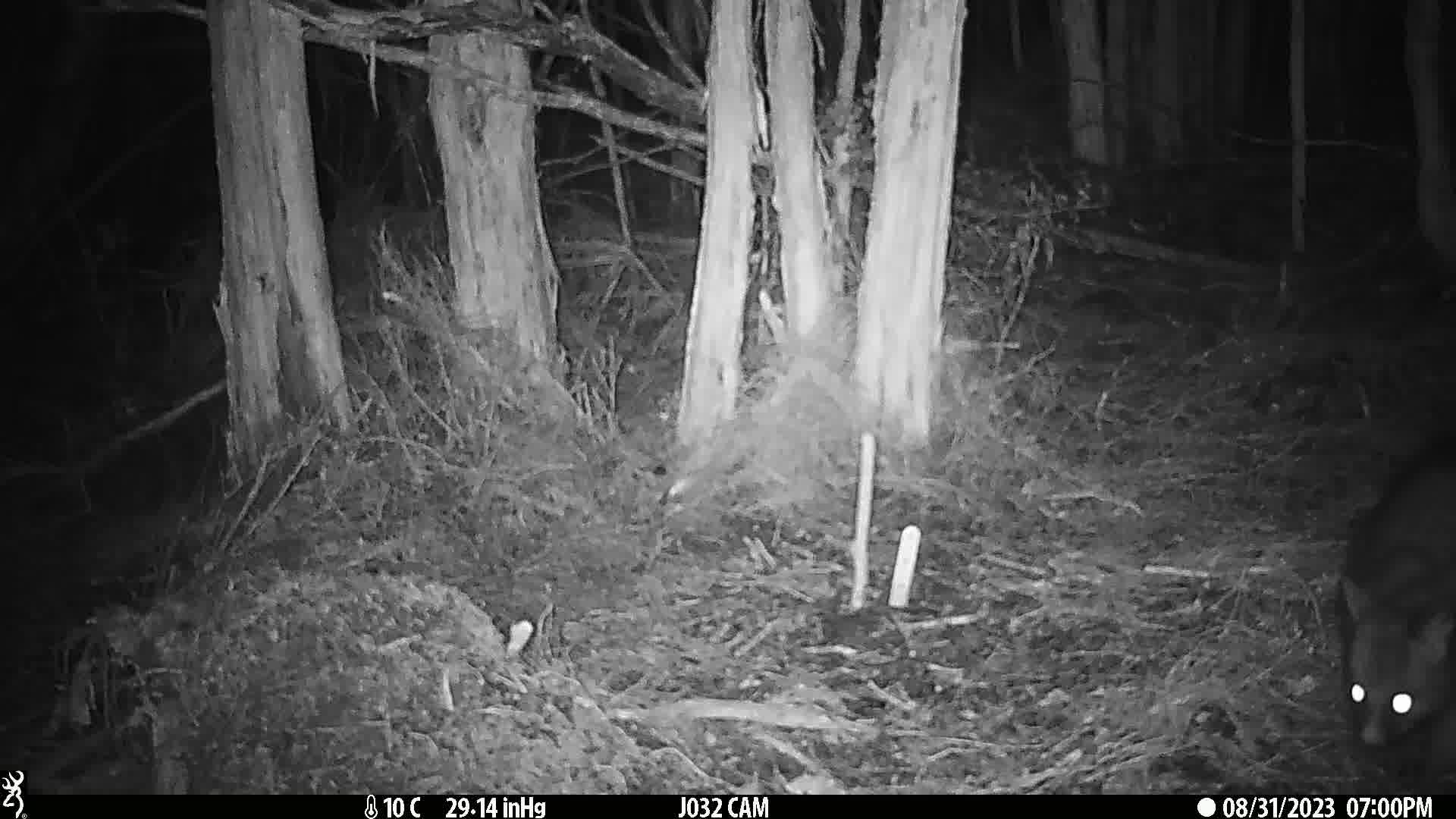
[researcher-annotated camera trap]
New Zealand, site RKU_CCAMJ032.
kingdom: Animalia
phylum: Chordata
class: Mammalia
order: Diprotodontia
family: Phalangeridae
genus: Trichosurus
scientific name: Trichosurus vulpecula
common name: common brushtail possum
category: possum